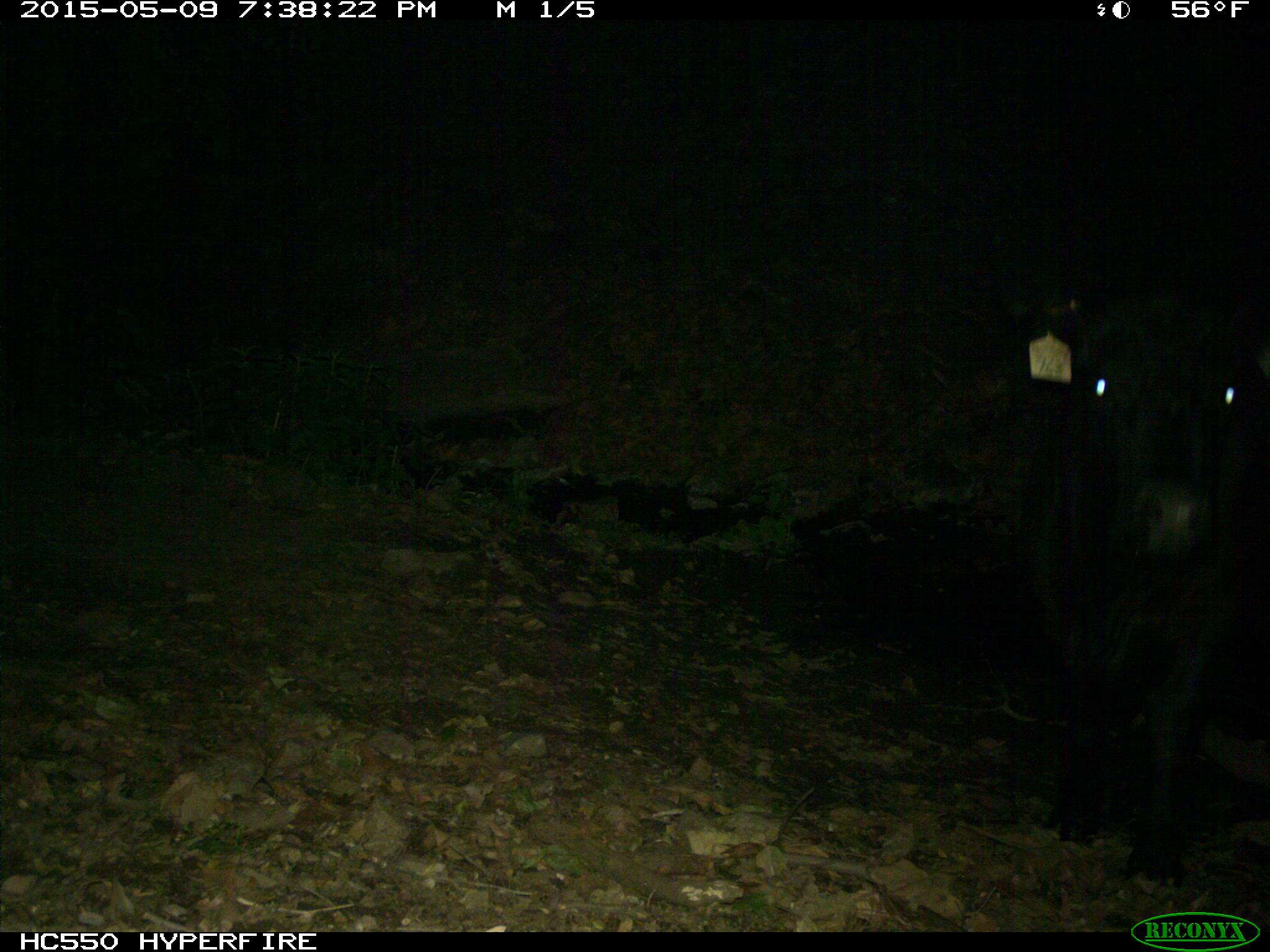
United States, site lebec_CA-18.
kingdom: Animalia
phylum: Chordata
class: Mammalia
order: Artiodactyla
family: Bovidae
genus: Bos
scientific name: Bos taurus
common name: domestic cow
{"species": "Bos taurus (domestic cow)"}